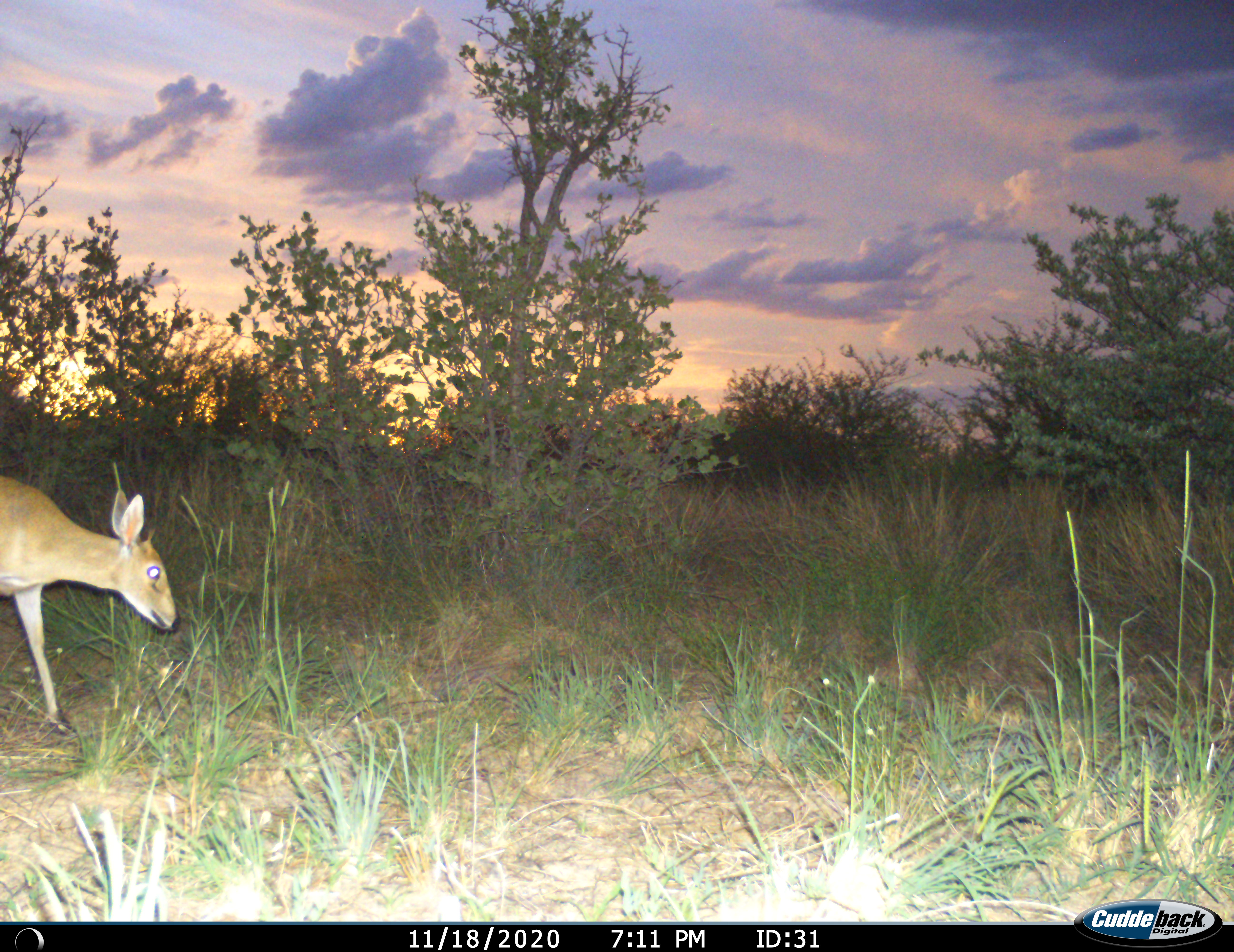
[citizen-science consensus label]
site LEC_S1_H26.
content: unidentified animal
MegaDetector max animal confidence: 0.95